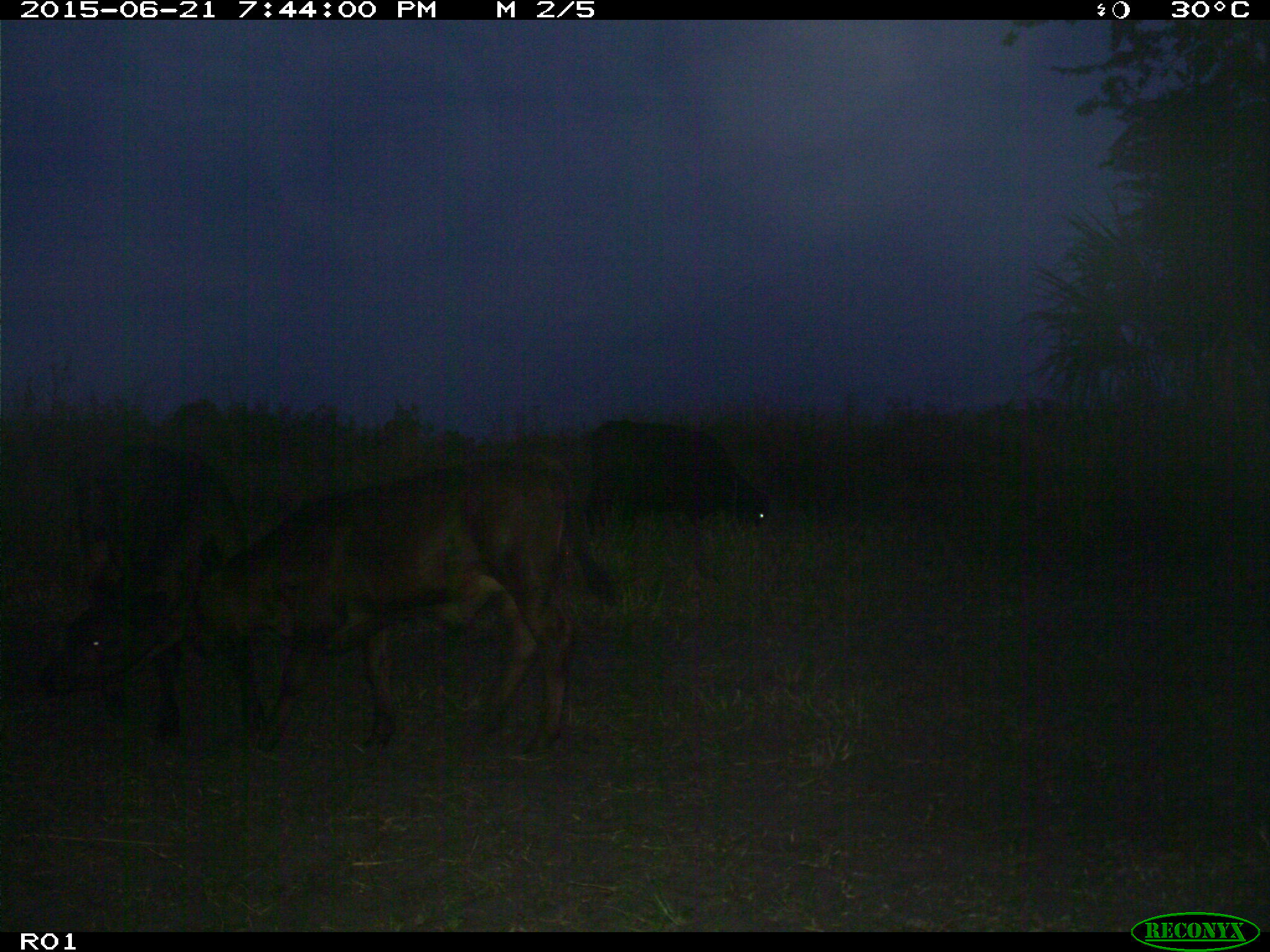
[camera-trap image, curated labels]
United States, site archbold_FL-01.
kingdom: Animalia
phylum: Chordata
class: Mammalia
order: Artiodactyla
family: Bovidae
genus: Bos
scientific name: Bos taurus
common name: domestic cow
Bos taurus (domestic cow).